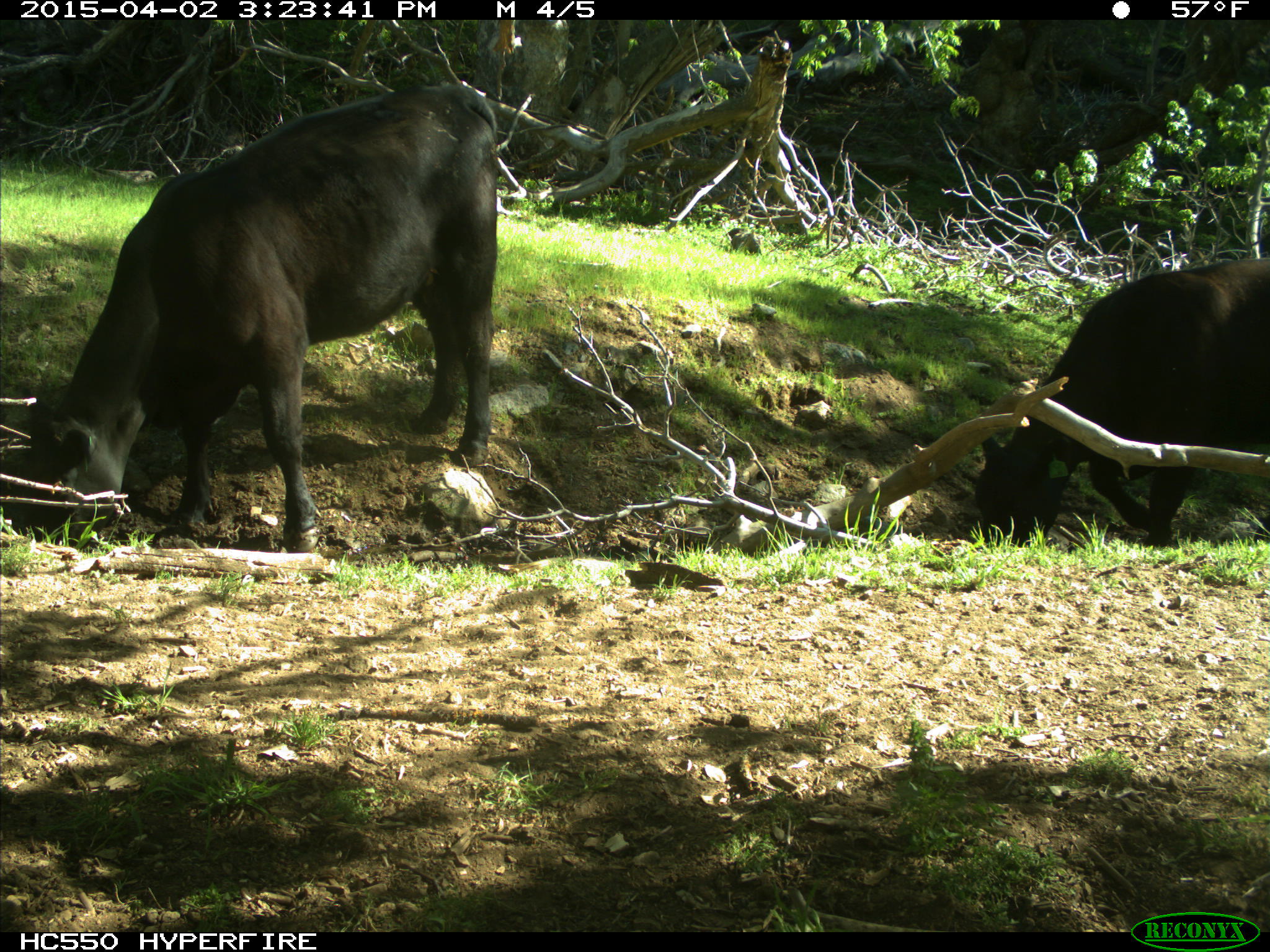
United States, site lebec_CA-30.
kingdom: Animalia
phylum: Chordata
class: Mammalia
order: Artiodactyla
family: Bovidae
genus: Bos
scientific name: Bos taurus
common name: domestic cow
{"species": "Bos taurus (domestic cow)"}